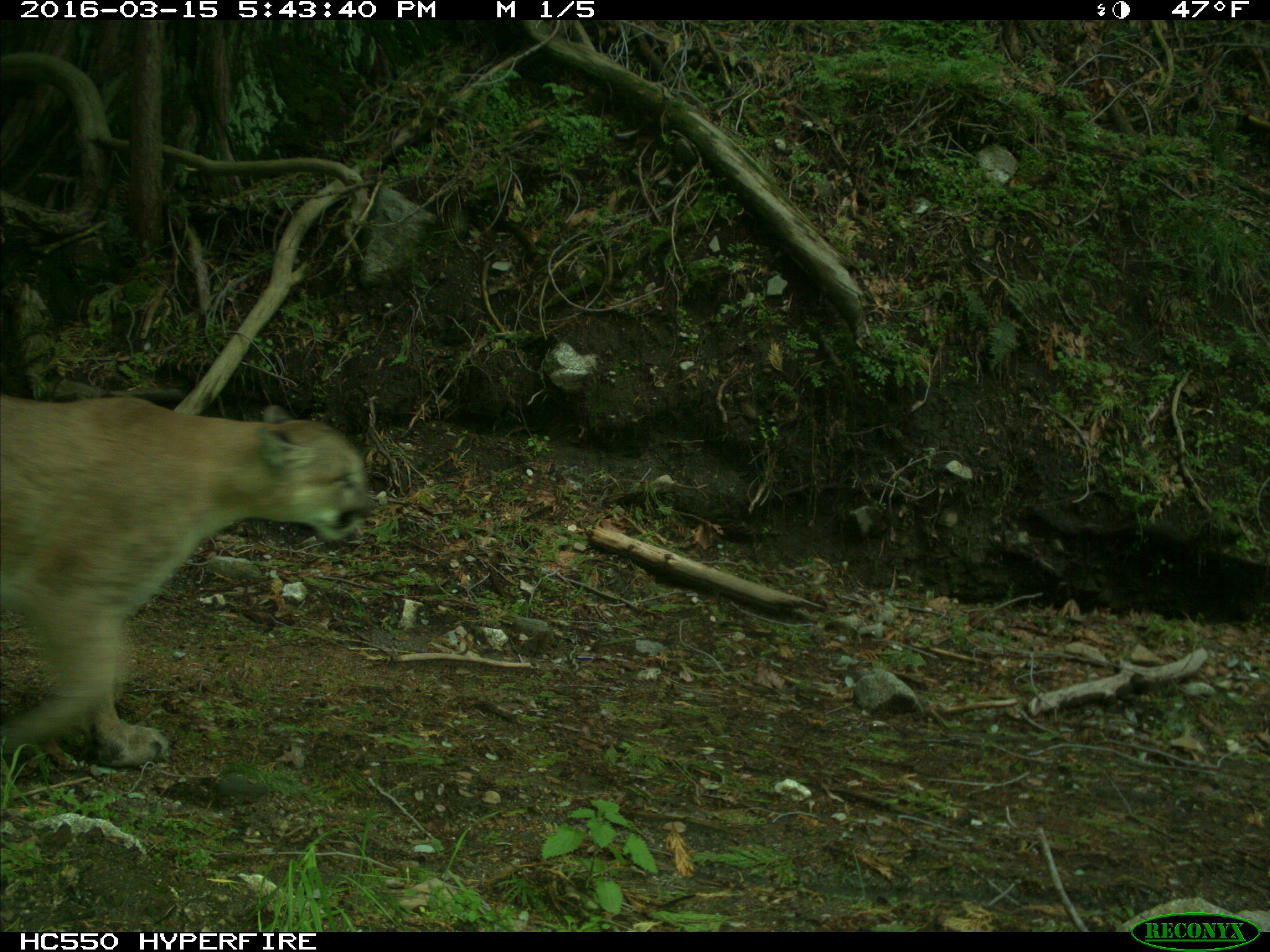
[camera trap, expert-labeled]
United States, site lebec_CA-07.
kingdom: Animalia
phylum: Chordata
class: Mammalia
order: Carnivora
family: Felidae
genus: Puma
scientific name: Puma concolor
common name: mountain lion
Puma concolor (mountain lion).